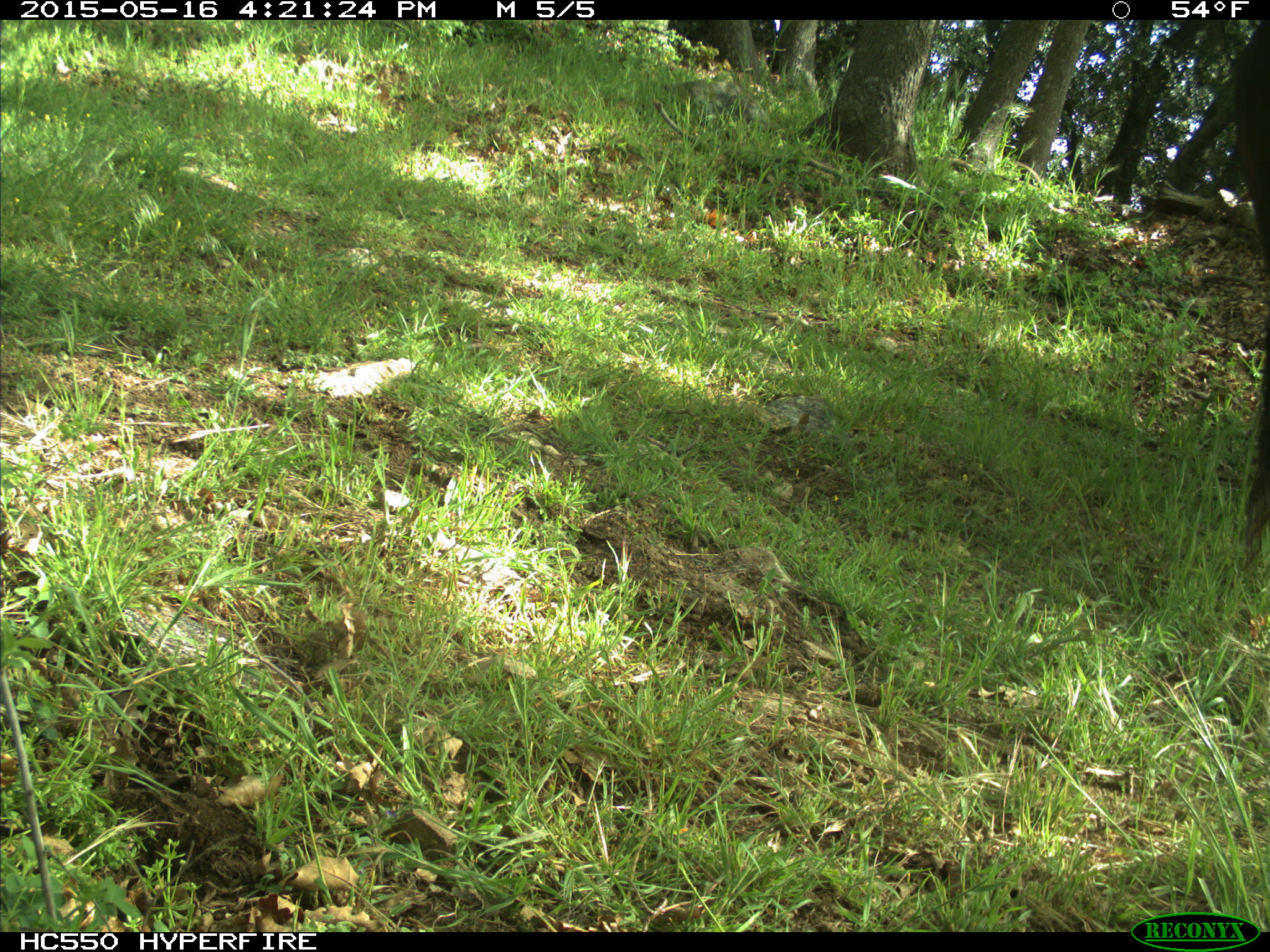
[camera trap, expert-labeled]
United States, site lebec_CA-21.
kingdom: Animalia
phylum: Chordata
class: Mammalia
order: Artiodactyla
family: Bovidae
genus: Bos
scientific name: Bos taurus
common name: domestic cow